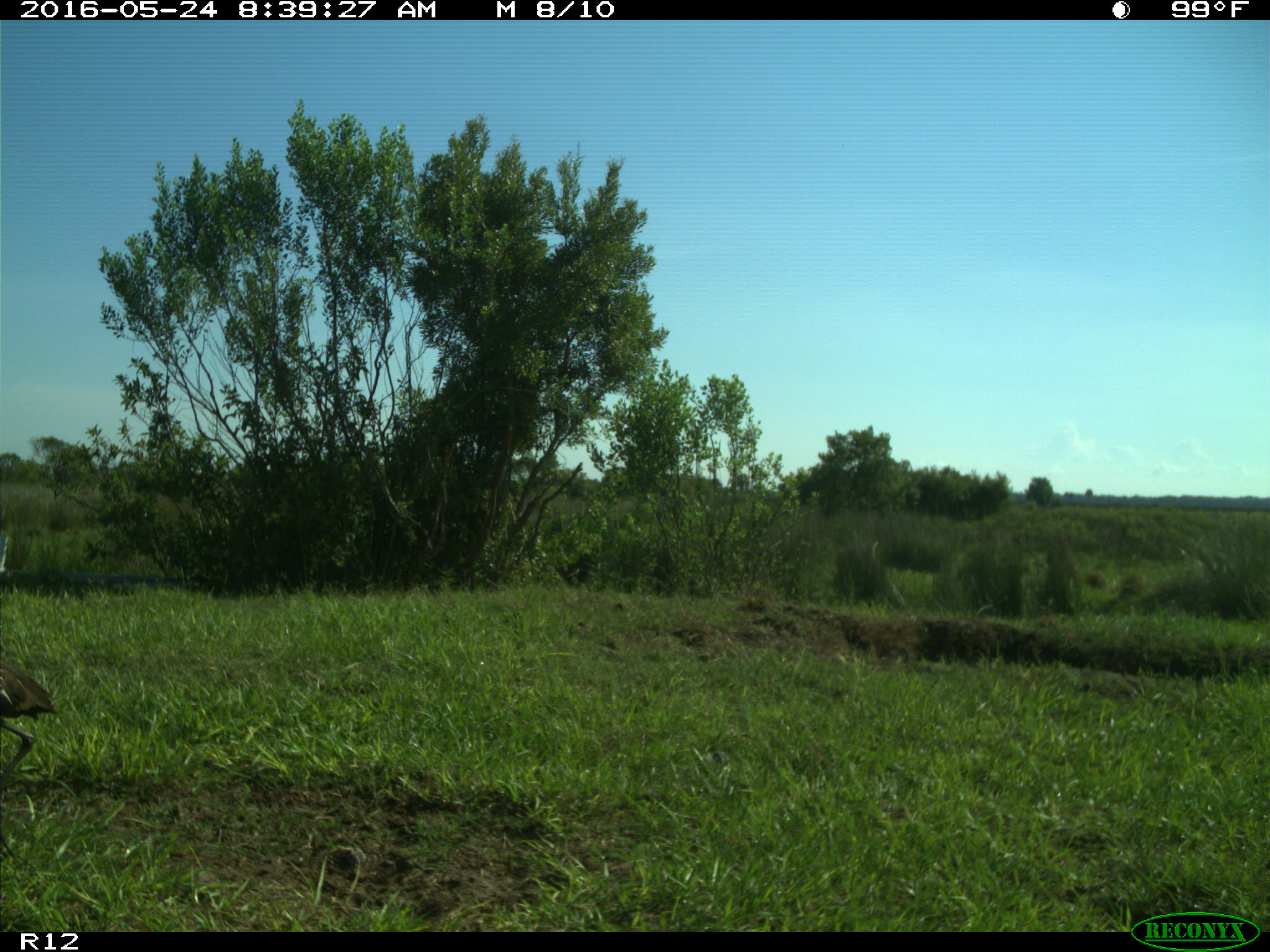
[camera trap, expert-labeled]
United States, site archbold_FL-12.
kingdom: Animalia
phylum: Chordata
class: Mammalia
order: Artiodactyla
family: Bovidae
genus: Bos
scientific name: Bos taurus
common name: domestic cow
Bos taurus (domestic cow).